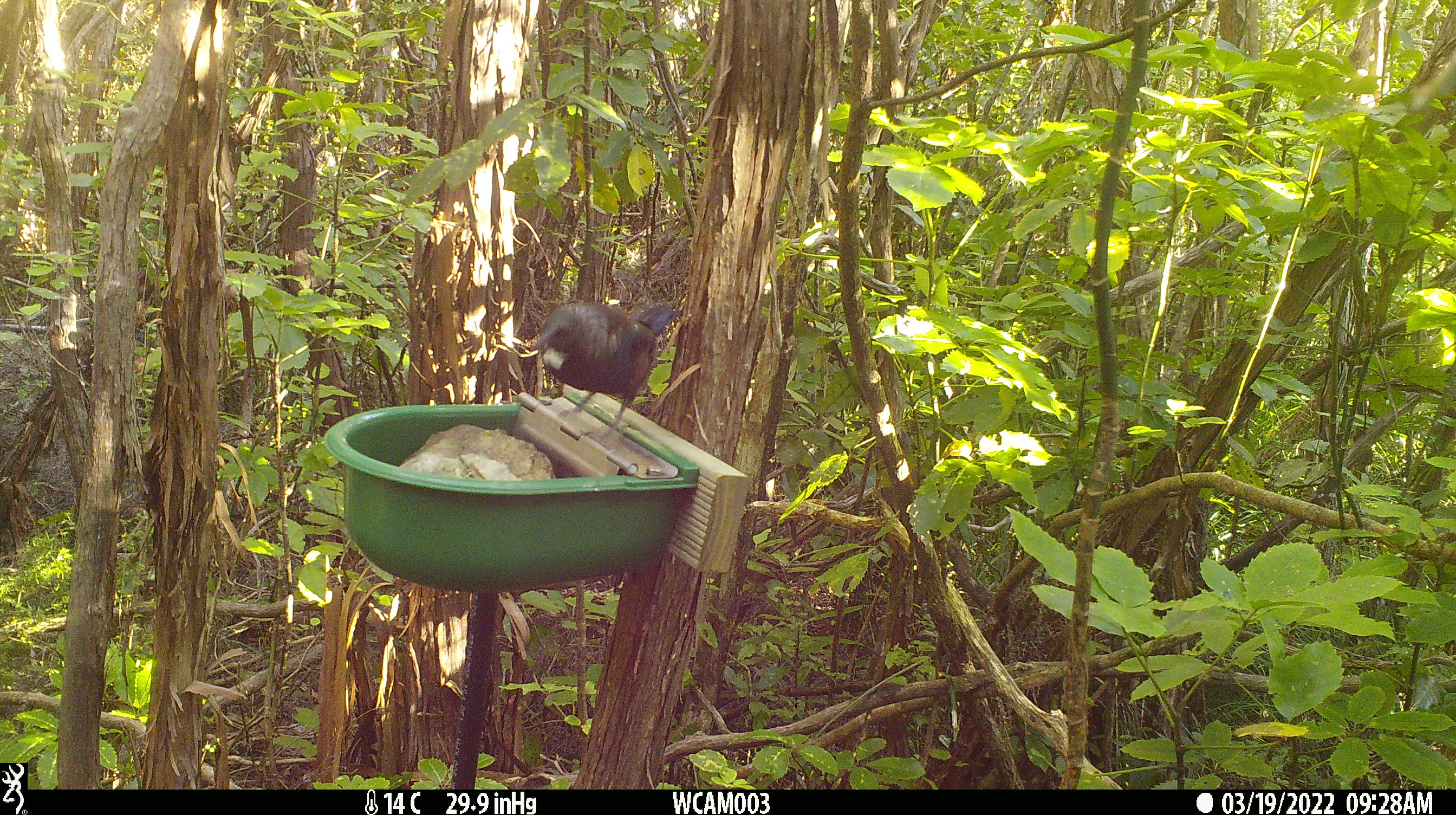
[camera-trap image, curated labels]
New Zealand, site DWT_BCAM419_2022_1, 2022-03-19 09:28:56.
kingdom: Animalia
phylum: Chordata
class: Aves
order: Passeriformes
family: Meliphagidae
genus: Prosthemadera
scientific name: Prosthemadera novaeseelandiae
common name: tui